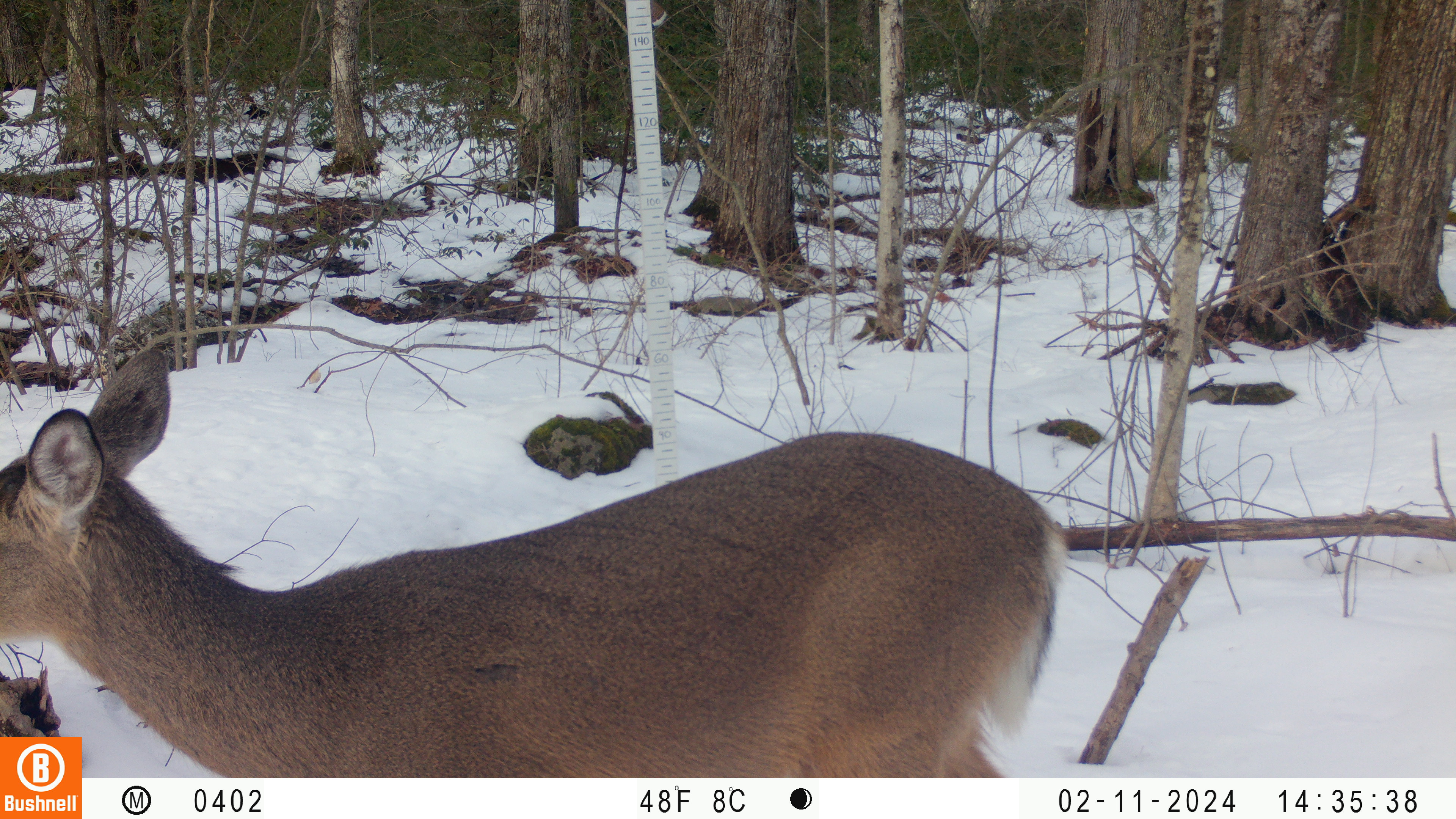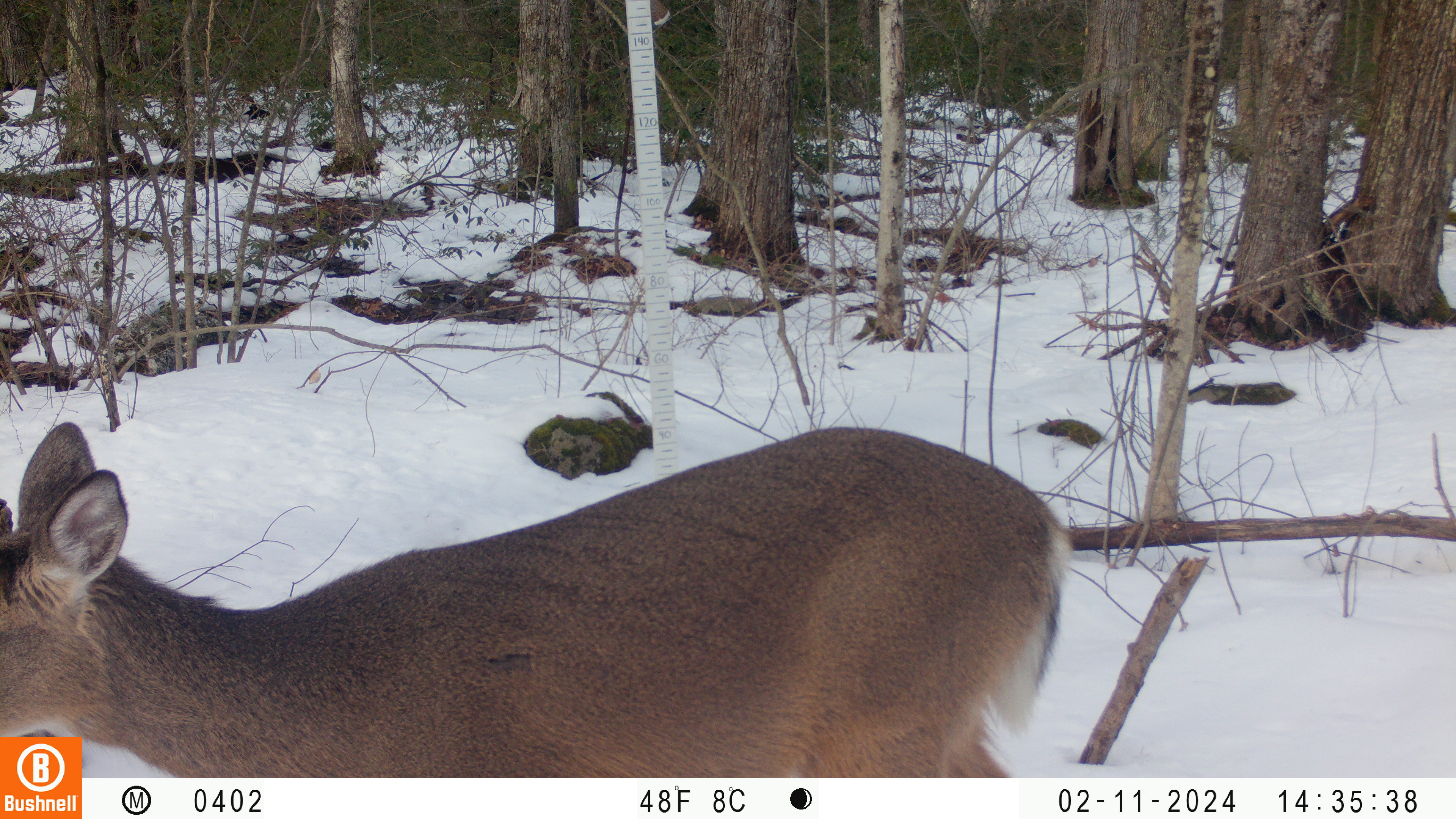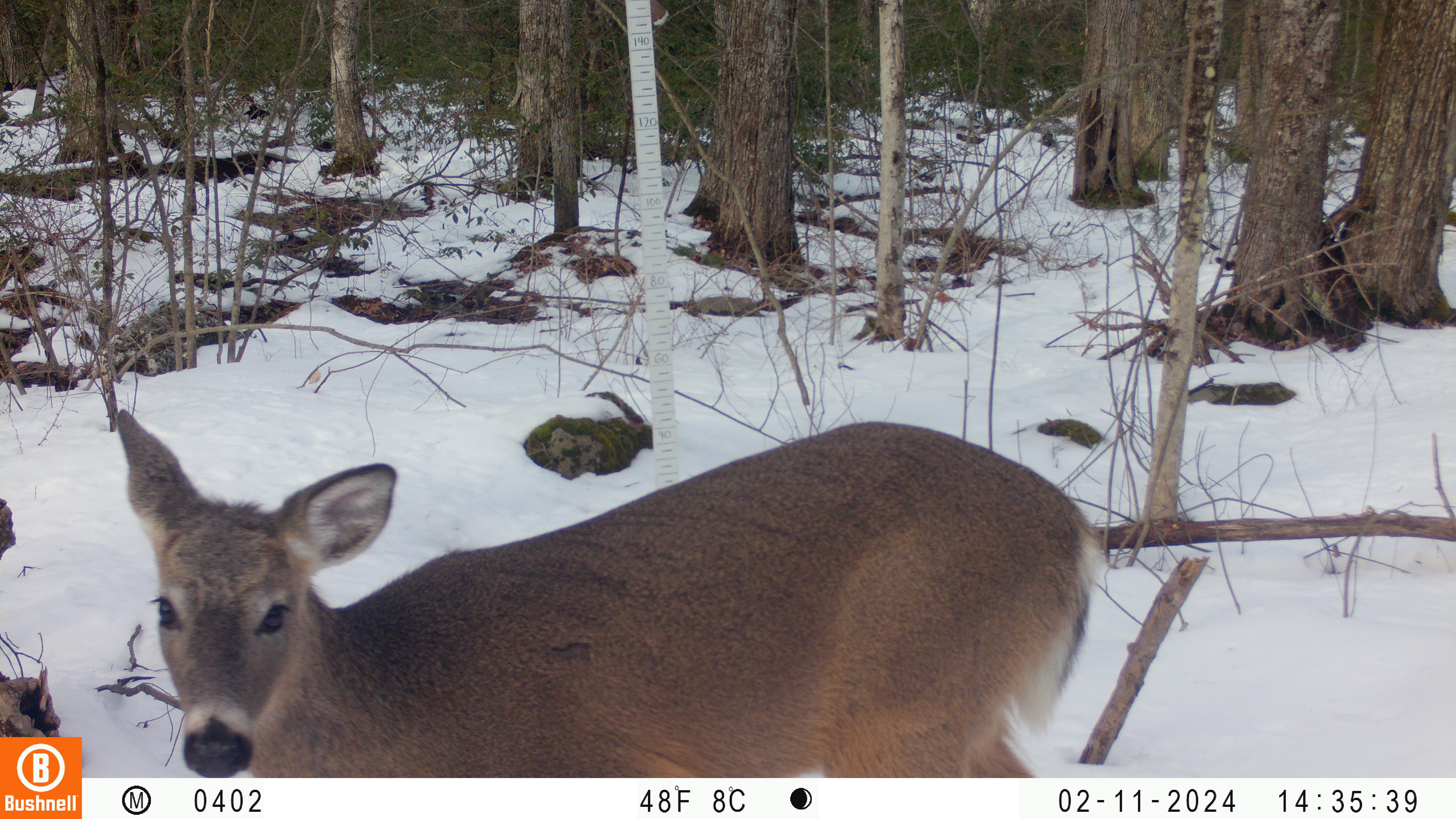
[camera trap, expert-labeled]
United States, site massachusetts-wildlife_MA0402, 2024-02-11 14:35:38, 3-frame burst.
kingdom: Animalia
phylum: Chordata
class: Mammalia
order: Artiodactyla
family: Cervidae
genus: Odocoileus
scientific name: Odocoileus virginianus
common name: white-tailed deer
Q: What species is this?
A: White-tailed deer (Odocoileus virginianus).